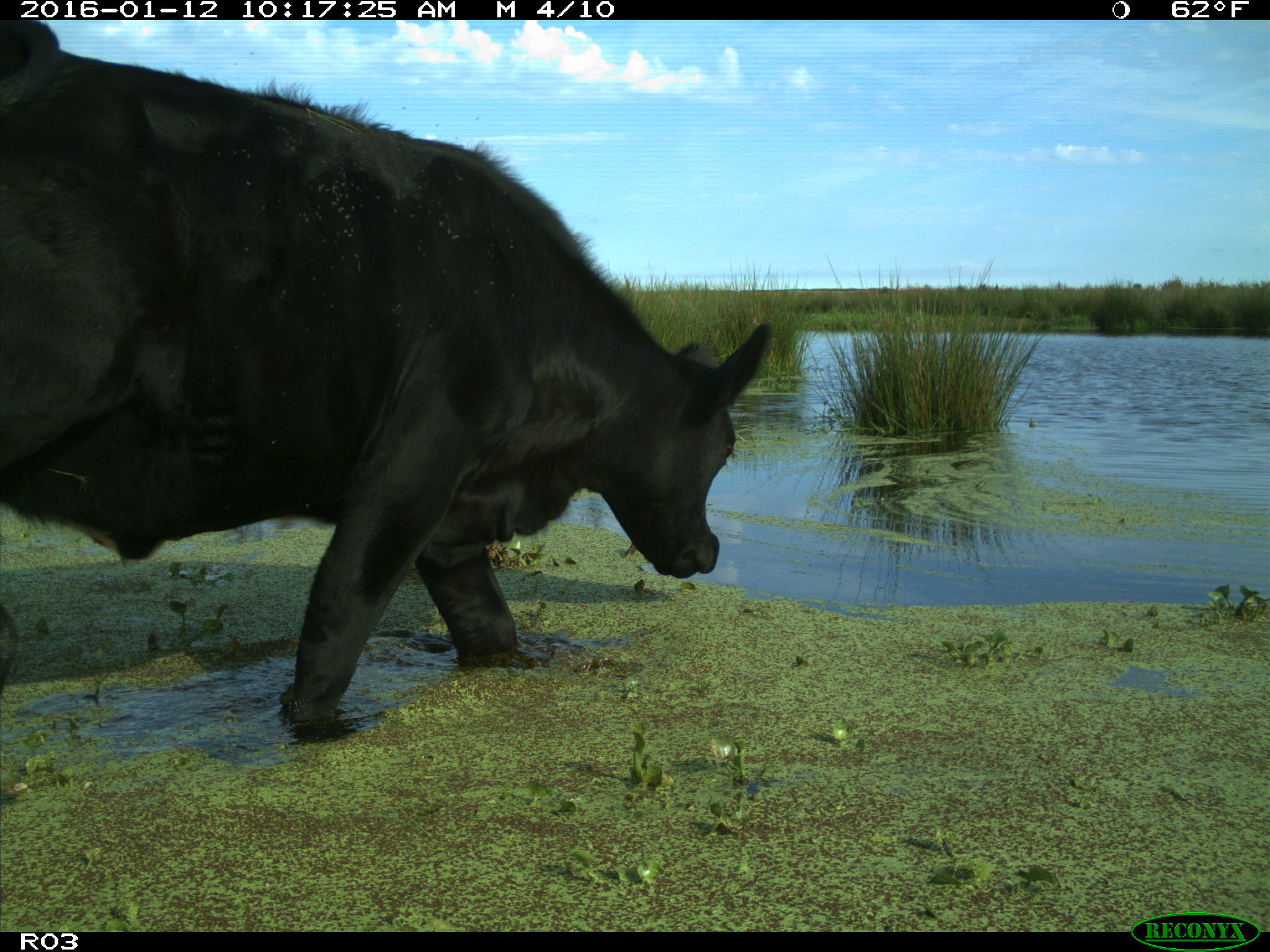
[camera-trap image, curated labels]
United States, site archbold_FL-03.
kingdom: Animalia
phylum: Chordata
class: Mammalia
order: Artiodactyla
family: Bovidae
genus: Bos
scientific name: Bos taurus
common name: domestic cow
Bos taurus (domestic cow).